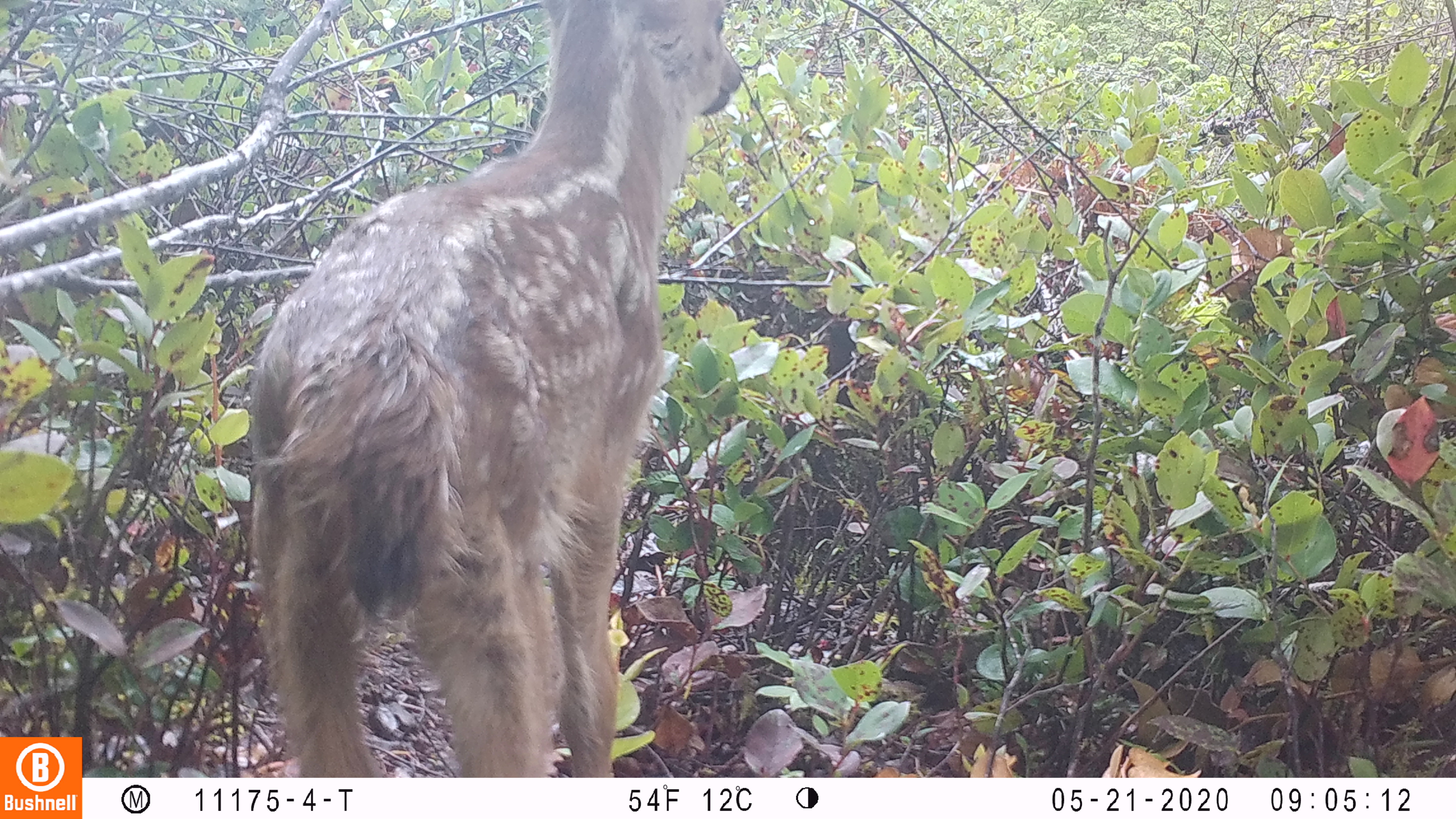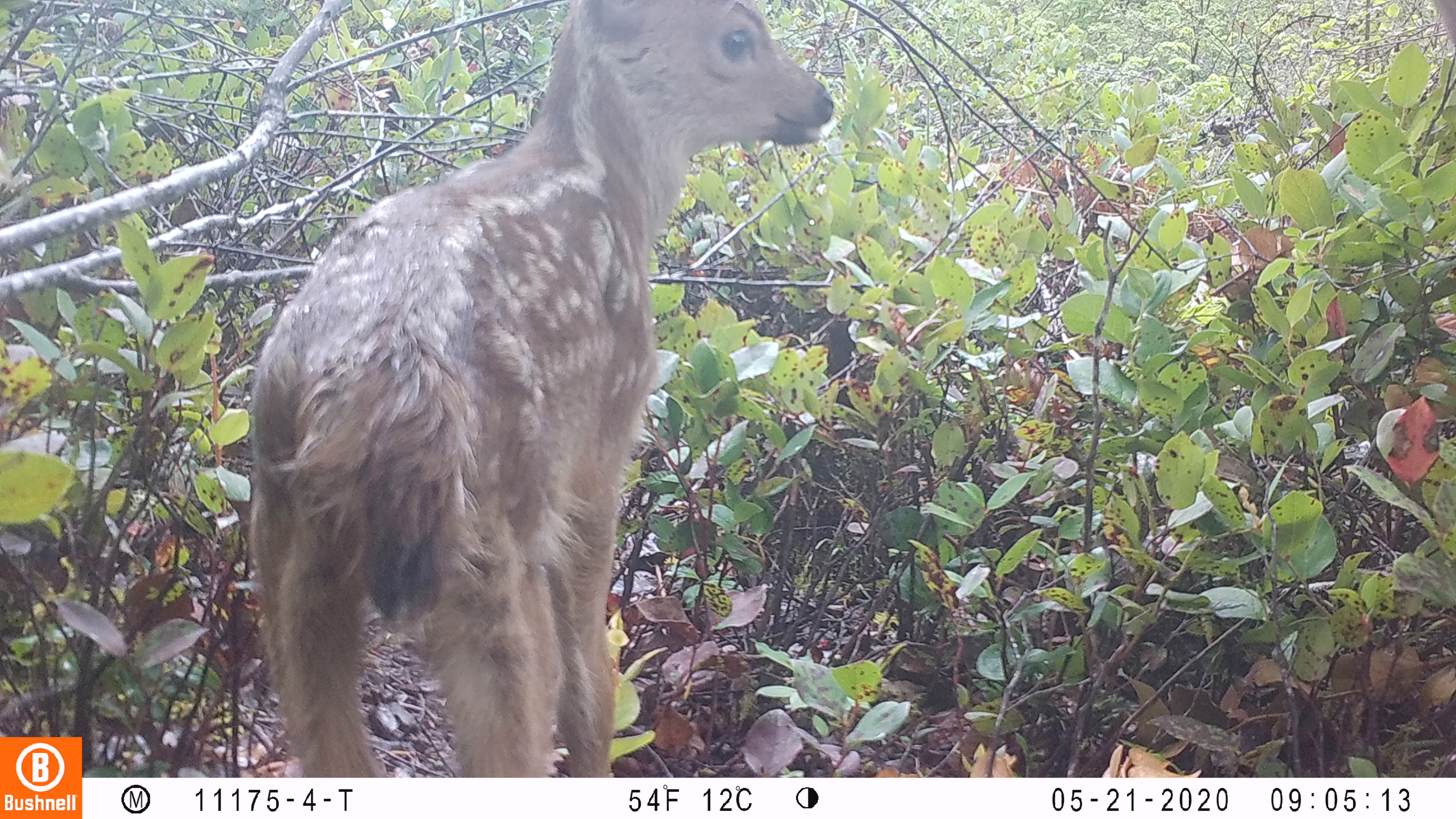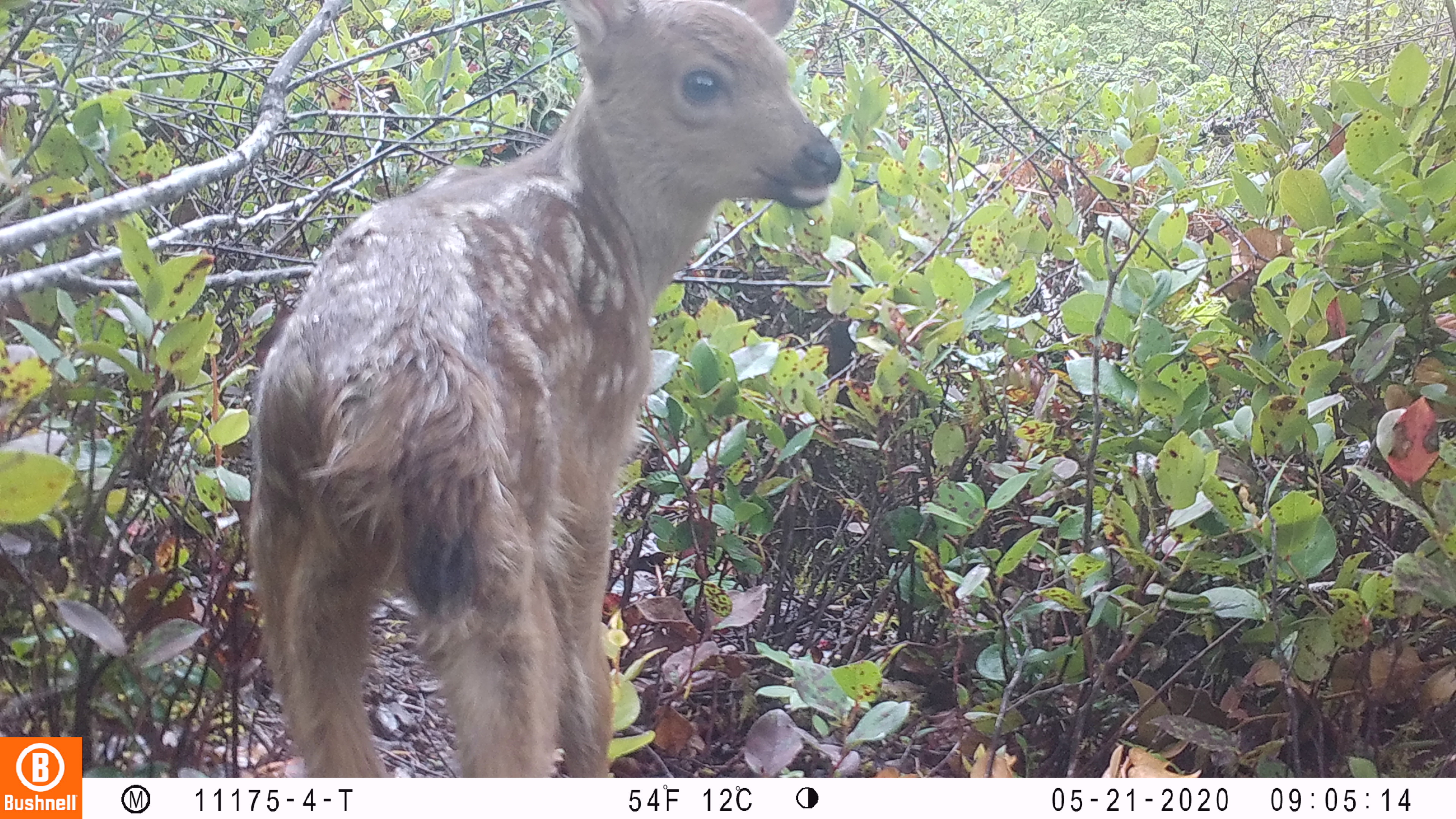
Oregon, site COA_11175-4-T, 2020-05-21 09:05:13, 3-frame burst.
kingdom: Animalia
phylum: Chordata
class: Mammalia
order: Artiodactyla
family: Cervidae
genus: Odocoileus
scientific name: Odocoileus hemionus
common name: black-tailed deer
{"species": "black-tailed deer (Odocoileus hemionus)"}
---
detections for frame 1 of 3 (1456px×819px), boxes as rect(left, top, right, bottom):
black-tailed deer: rect(239, 1, 751, 770)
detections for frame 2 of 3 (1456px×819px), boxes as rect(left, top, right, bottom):
black-tailed deer: rect(235, 0, 838, 765)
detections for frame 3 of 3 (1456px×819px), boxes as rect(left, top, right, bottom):
black-tailed deer: rect(235, 2, 846, 768)